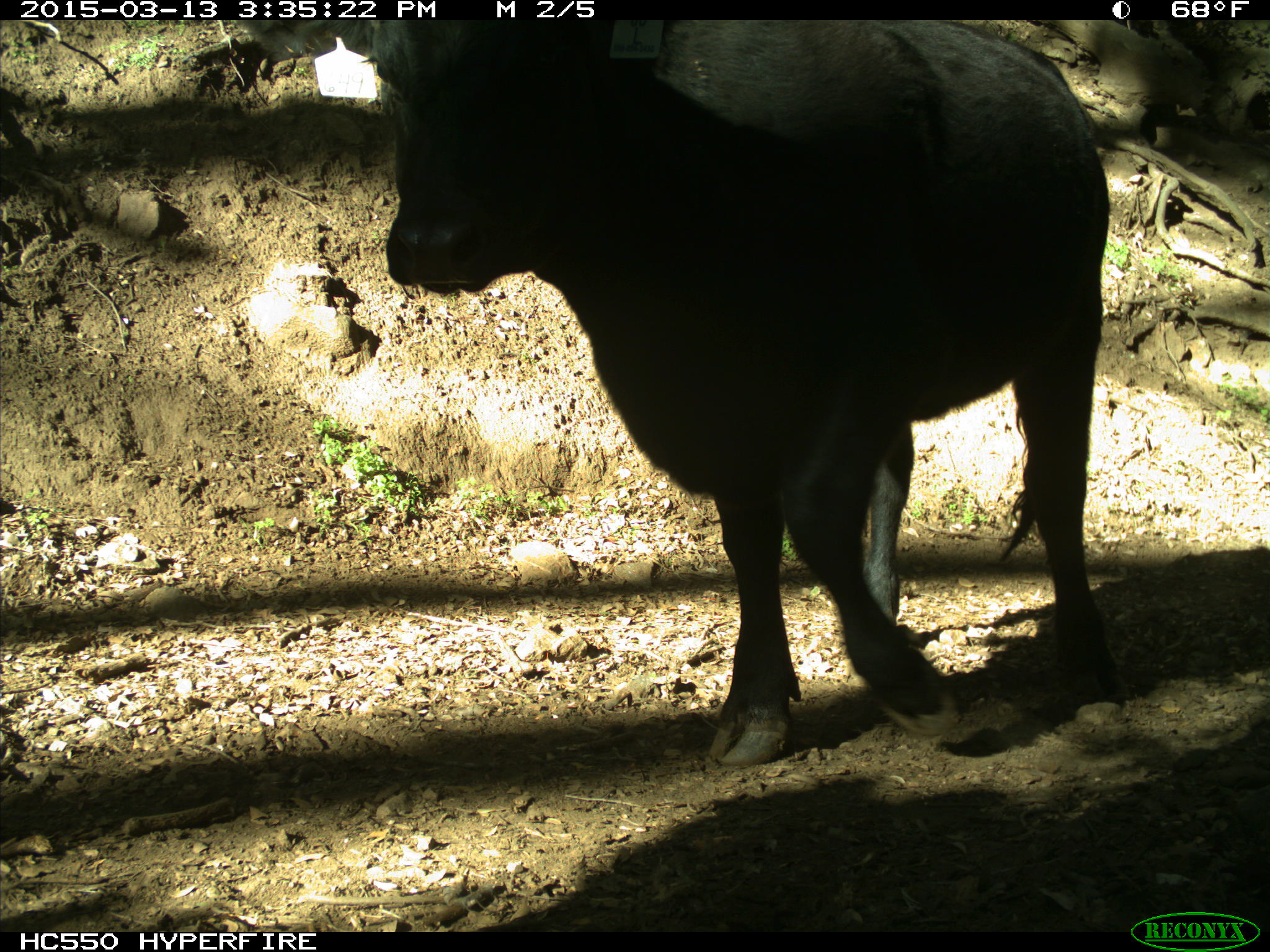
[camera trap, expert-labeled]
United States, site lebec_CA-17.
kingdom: Animalia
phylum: Chordata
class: Mammalia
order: Artiodactyla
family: Bovidae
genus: Bos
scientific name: Bos taurus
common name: domestic cow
Bos taurus (domestic cow).